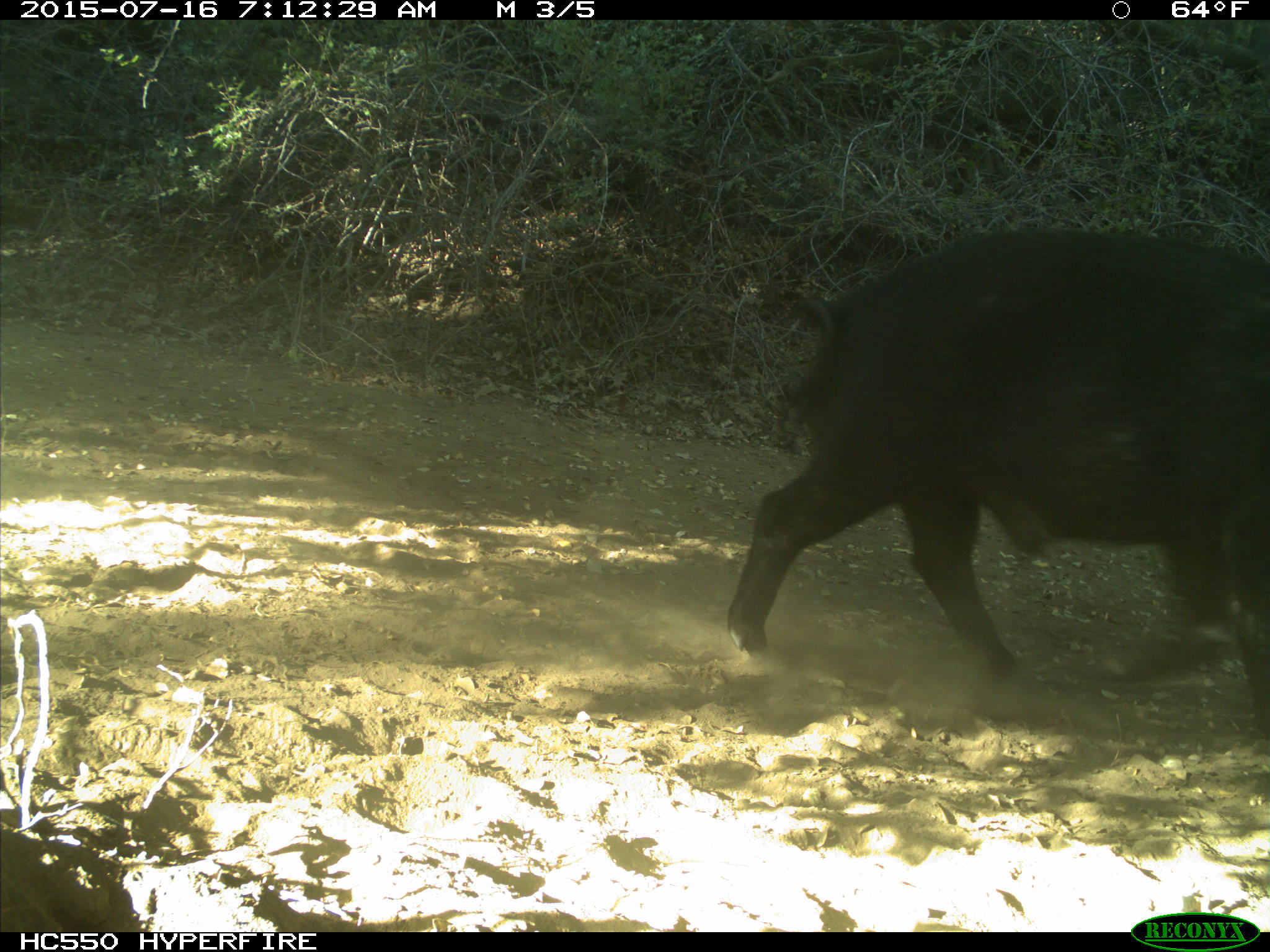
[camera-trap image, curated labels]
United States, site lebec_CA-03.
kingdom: Animalia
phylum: Chordata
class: Mammalia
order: Artiodactyla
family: Suidae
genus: Sus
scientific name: Sus scrofa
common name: wild boar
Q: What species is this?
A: Sus scrofa (wild boar).